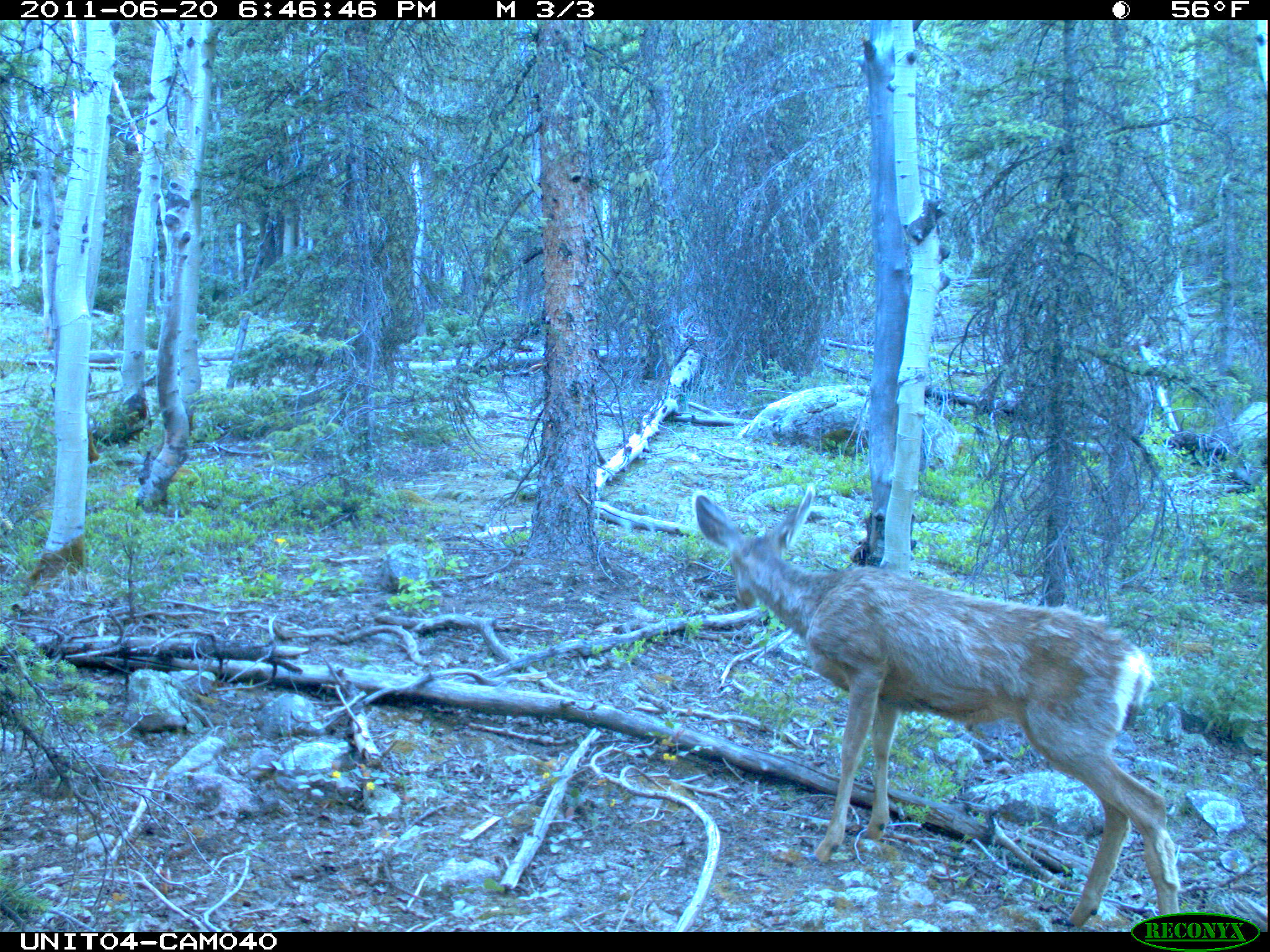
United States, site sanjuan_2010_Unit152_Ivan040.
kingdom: Animalia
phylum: Chordata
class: Mammalia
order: Artiodactyla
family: Cervidae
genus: Odocoileus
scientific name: Odocoileus hemionus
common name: mule deer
Odocoileus hemionus (mule deer).